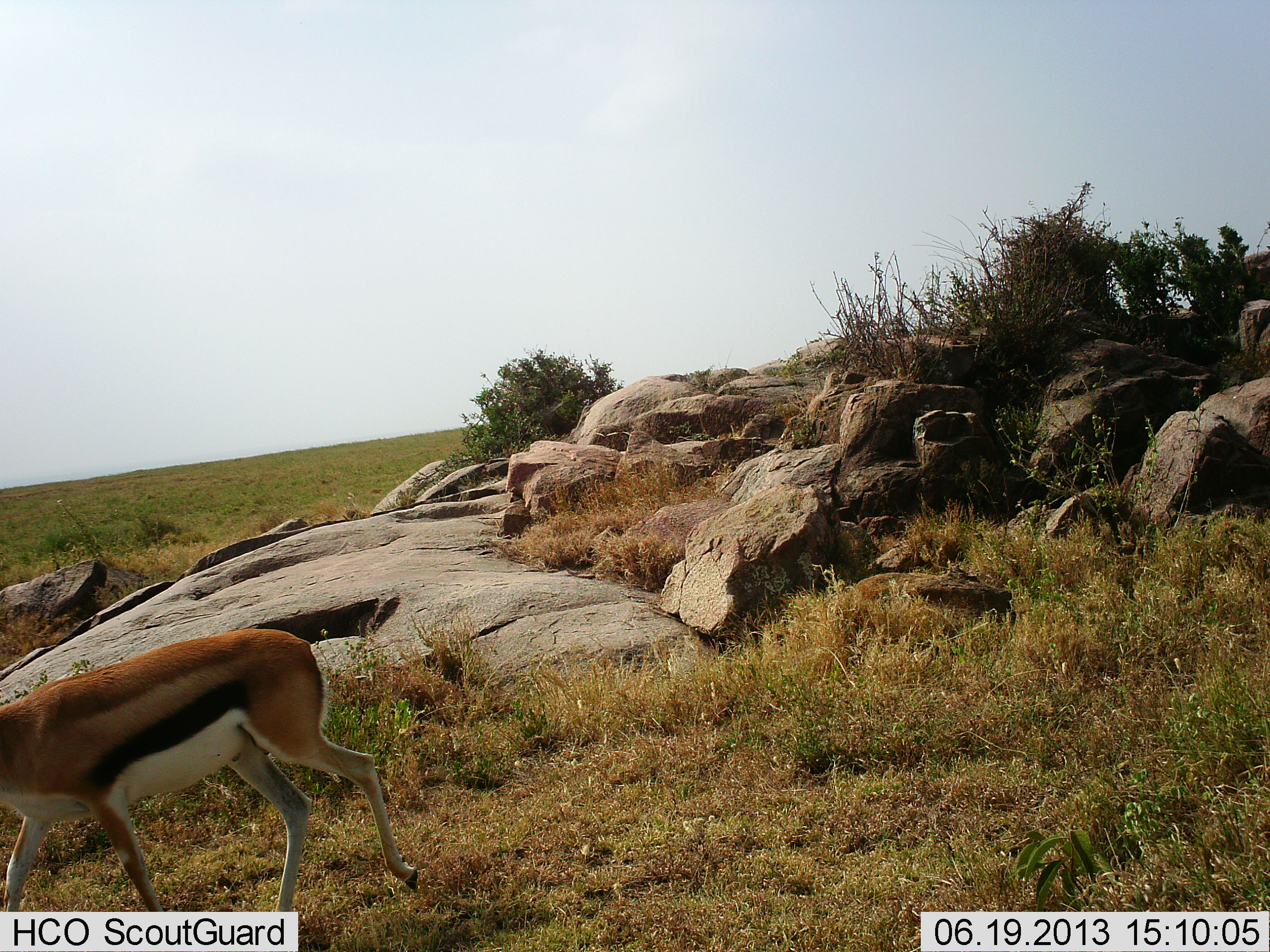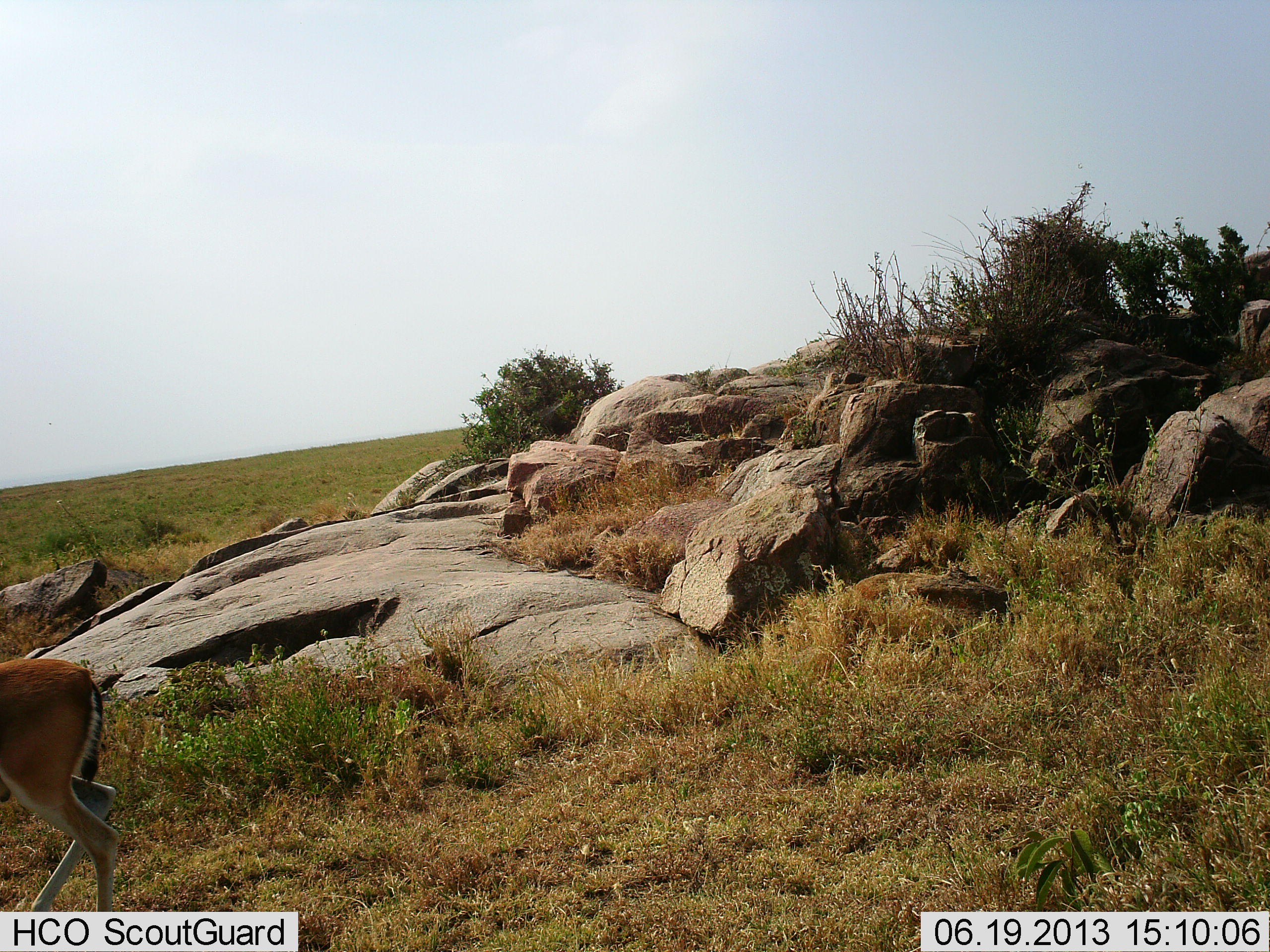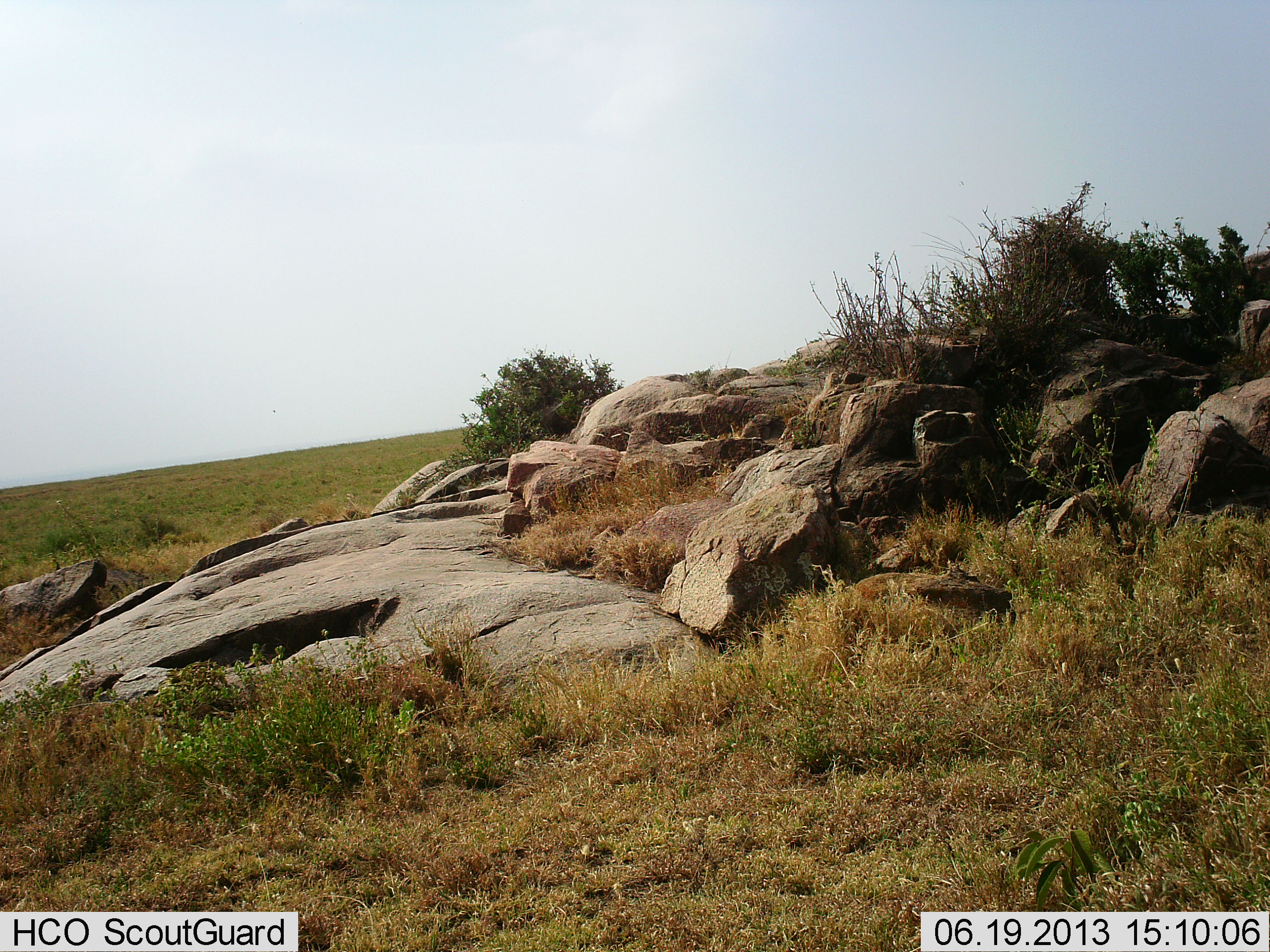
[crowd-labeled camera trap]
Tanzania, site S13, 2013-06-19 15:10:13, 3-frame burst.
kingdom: Animalia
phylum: Chordata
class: Mammalia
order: Artiodactyla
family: Bovidae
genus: Eudorcas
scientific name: Eudorcas thomsonii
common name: thomson's gazelle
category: gazellethomsons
Gazellethomsons (thomson's gazelle) (Eudorcas thomsonii), count 1. Behavior (volunteer vote fractions): standing 0%, resting 0%, moving 100%, interacting 0%. Young present (vote fraction): 0%. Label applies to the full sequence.